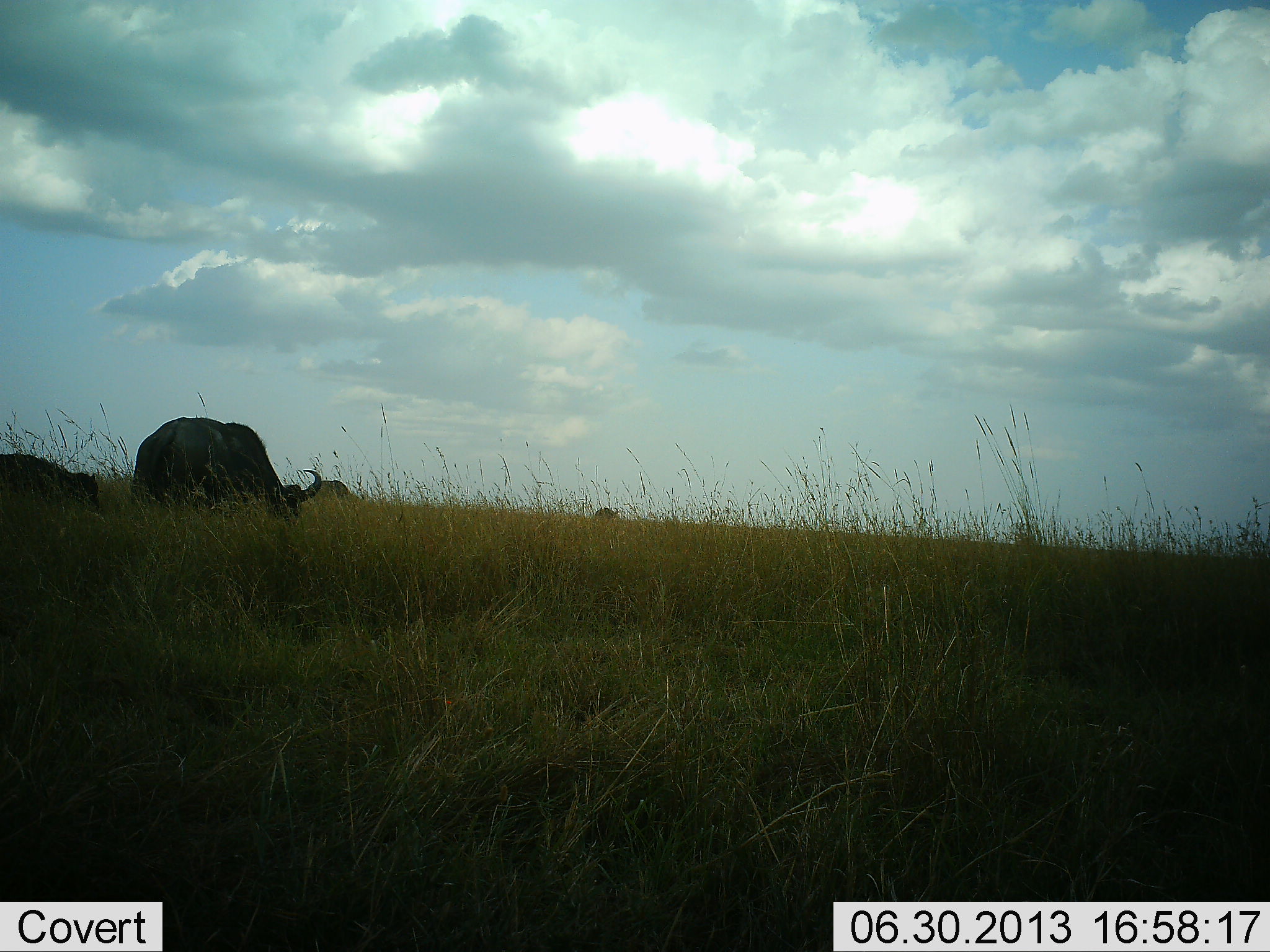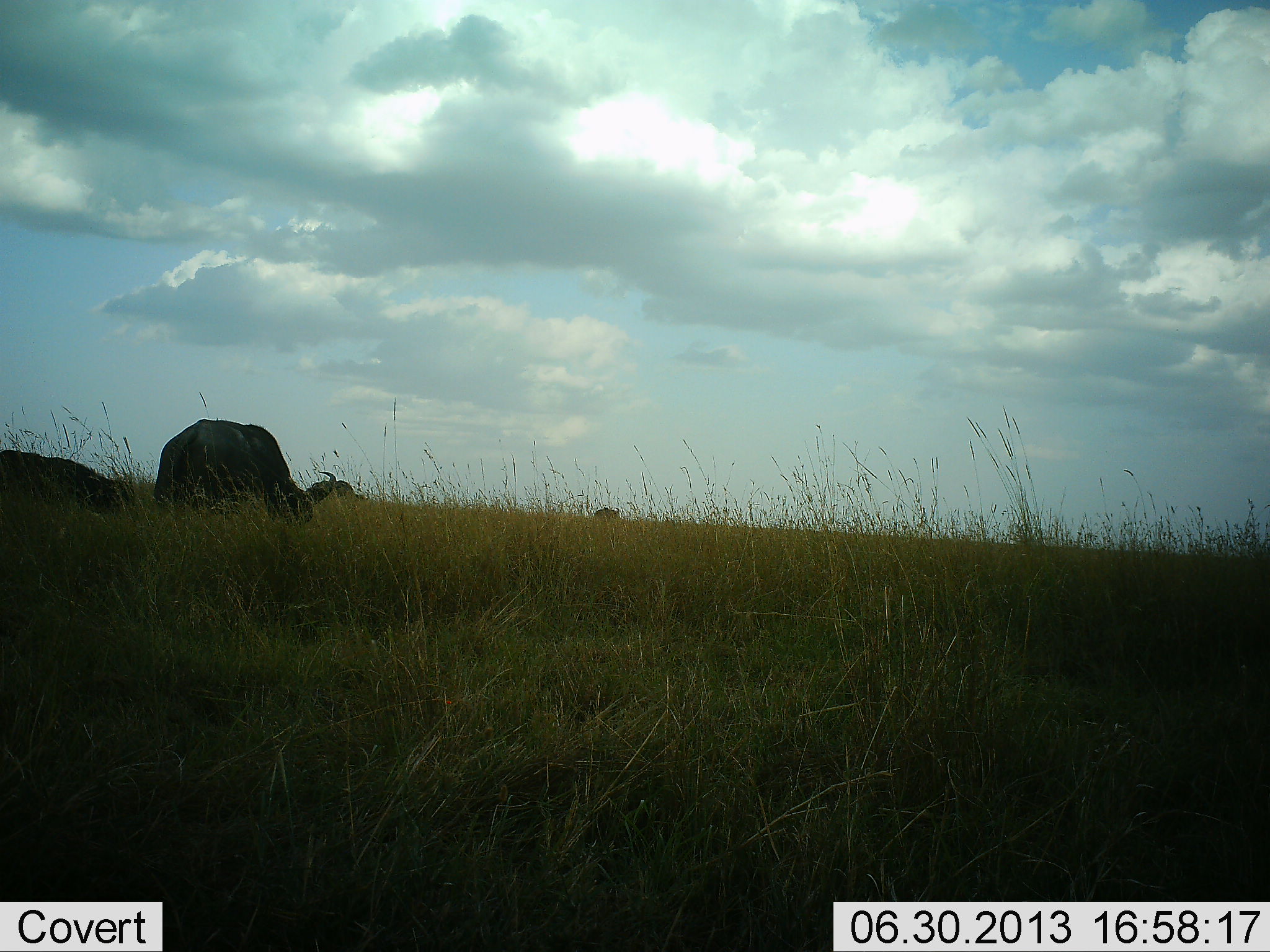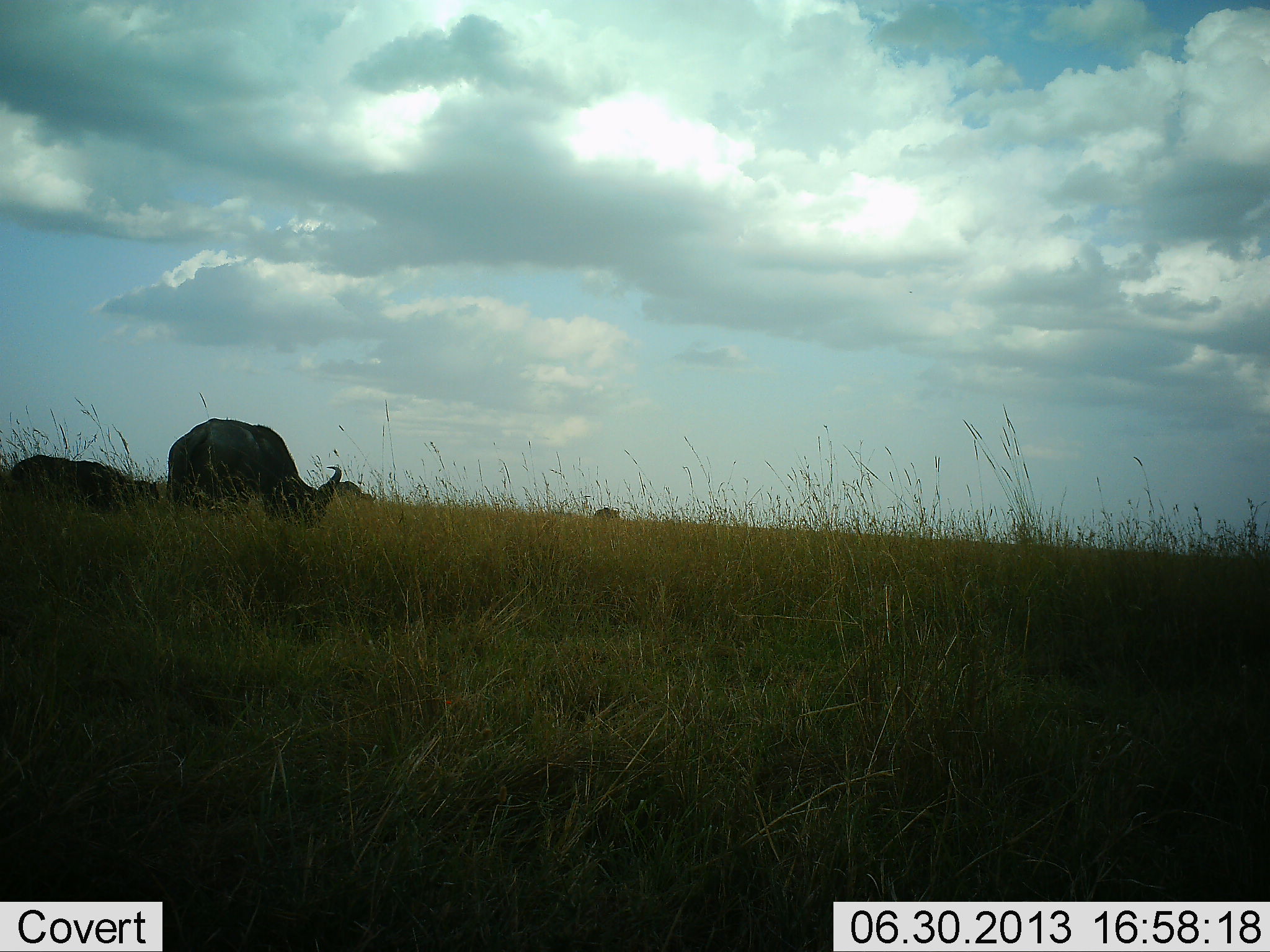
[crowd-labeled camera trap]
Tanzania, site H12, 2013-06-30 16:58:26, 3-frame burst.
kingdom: Animalia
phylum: Chordata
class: Mammalia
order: Artiodactyla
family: Bovidae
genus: Syncerus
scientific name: Syncerus caffer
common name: cape buffalo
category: buffalo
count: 3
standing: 17%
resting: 0%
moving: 58%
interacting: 0%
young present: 25%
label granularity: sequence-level